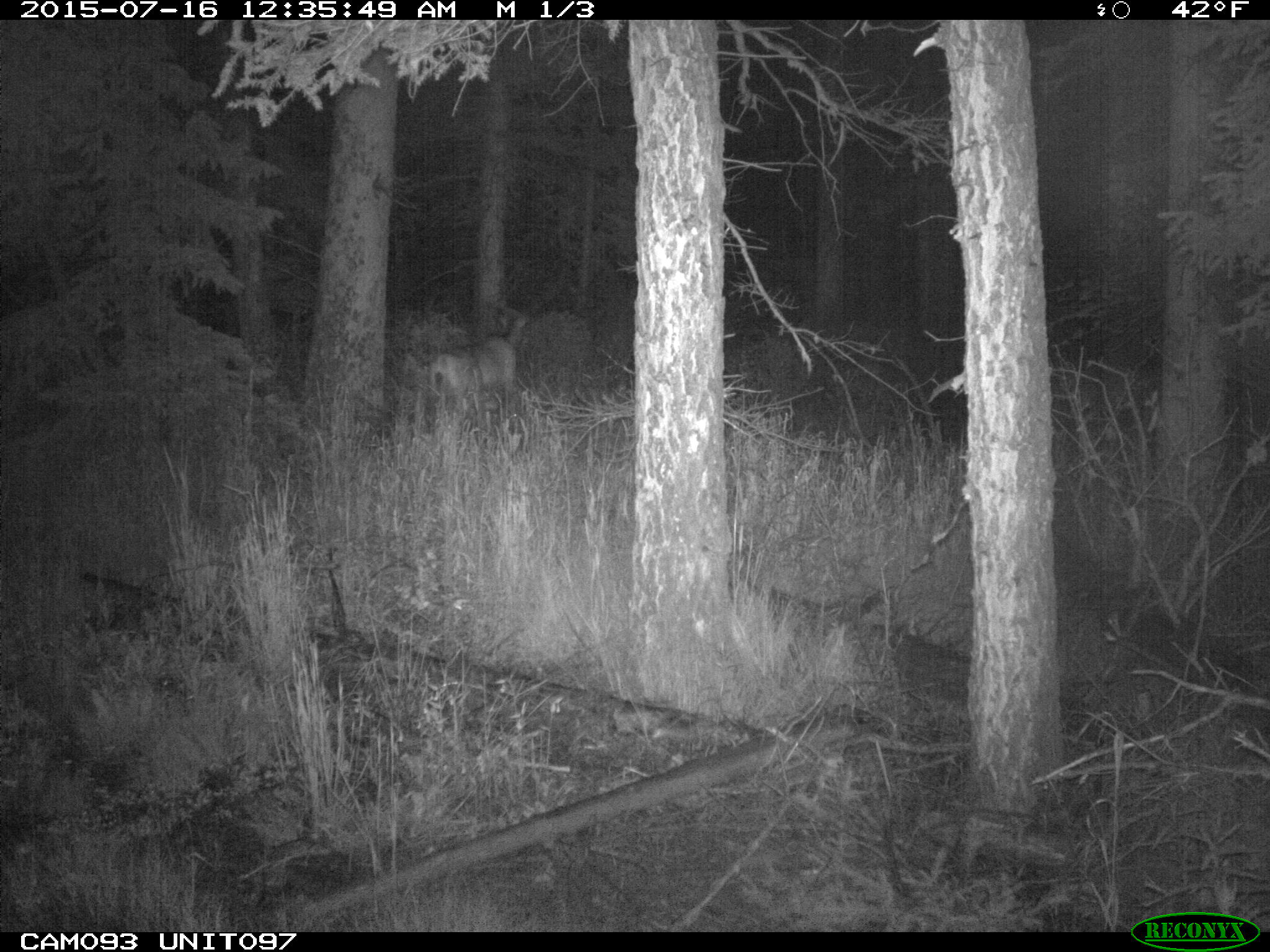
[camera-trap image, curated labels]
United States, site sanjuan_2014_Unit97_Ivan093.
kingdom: Animalia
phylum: Chordata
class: Mammalia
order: Artiodactyla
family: Cervidae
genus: Odocoileus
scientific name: Odocoileus hemionus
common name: mule deer